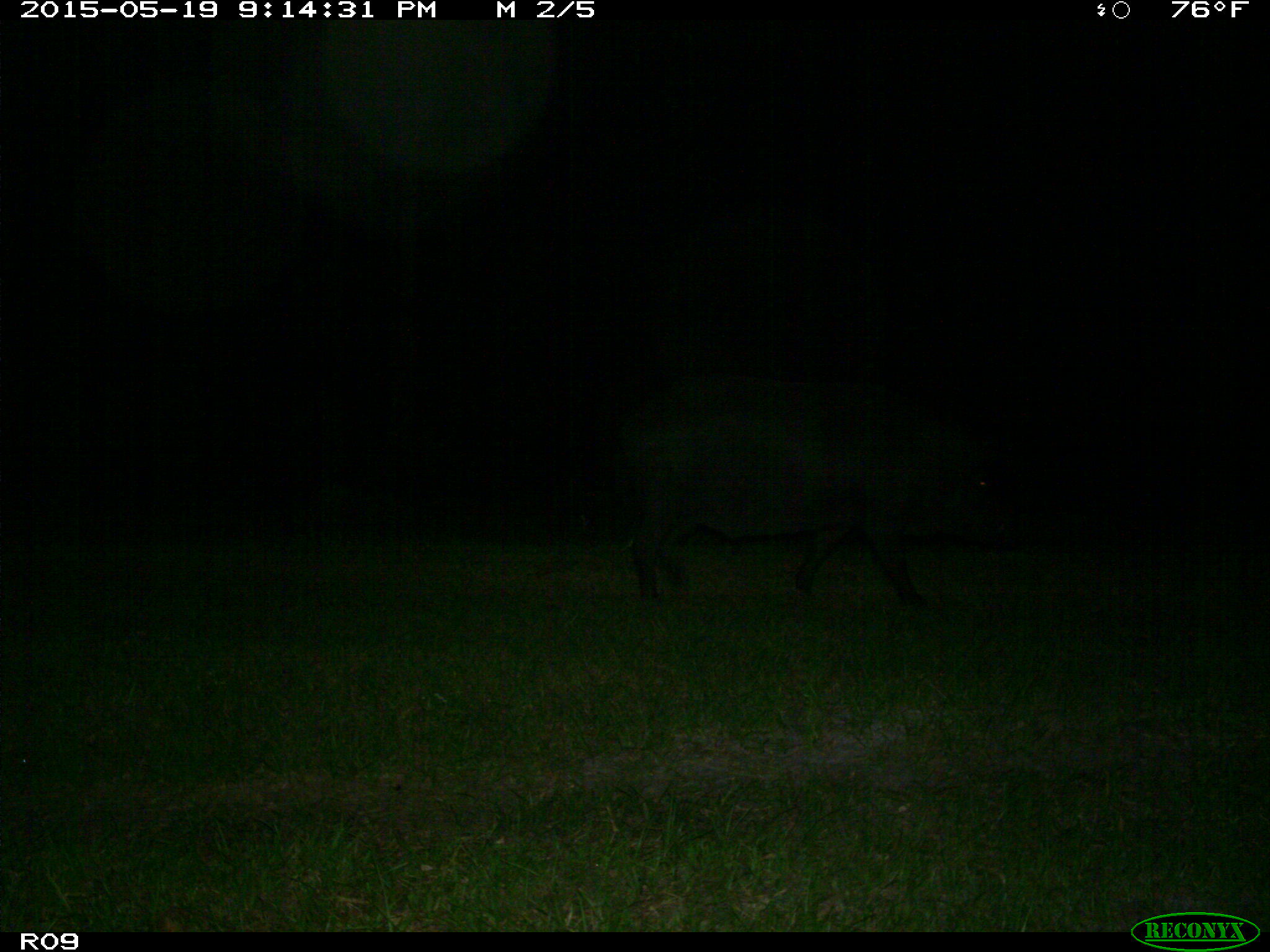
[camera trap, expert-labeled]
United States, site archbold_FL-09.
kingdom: Animalia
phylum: Chordata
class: Mammalia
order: Artiodactyla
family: Suidae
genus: Sus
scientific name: Sus scrofa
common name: wild boar